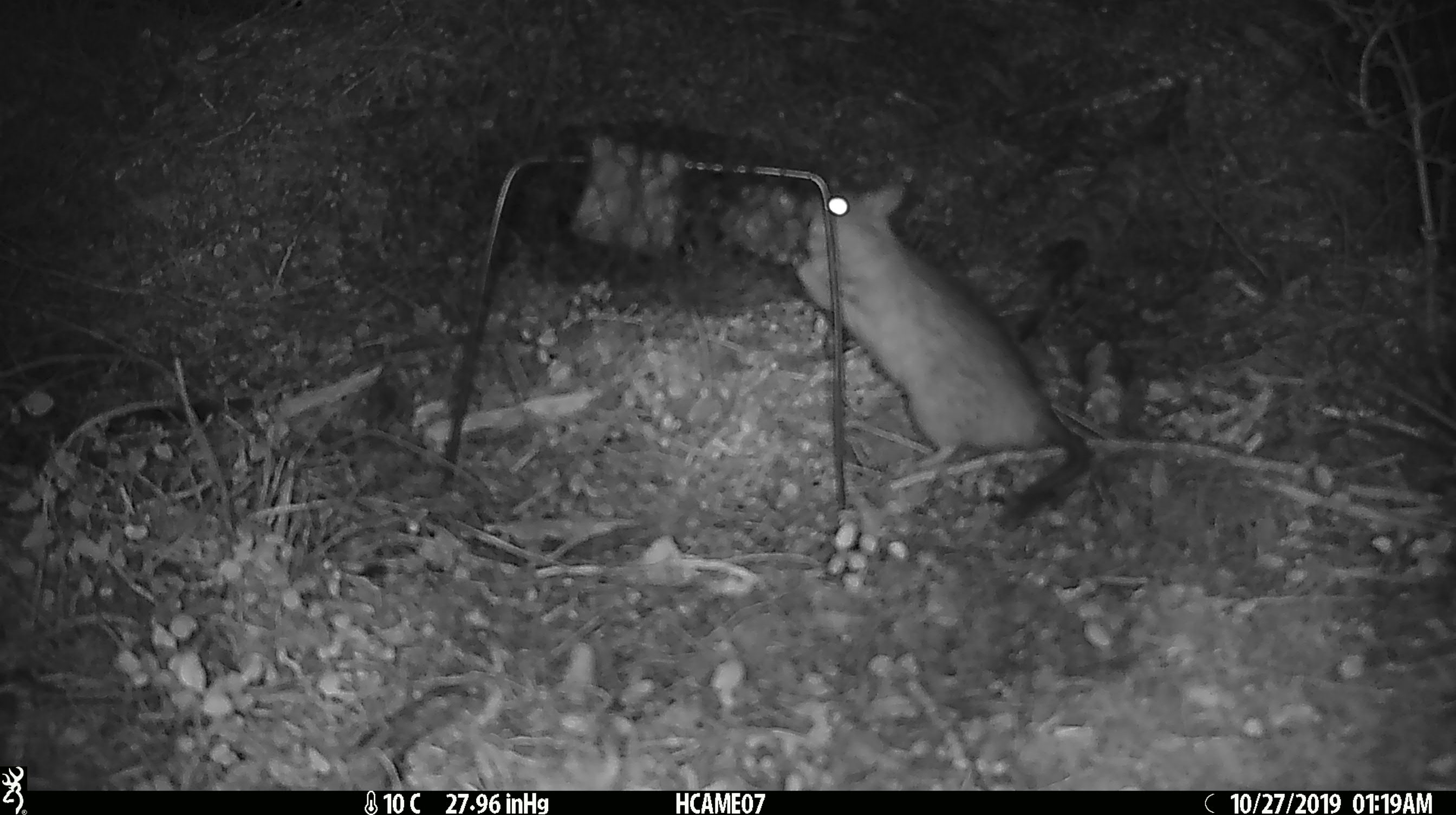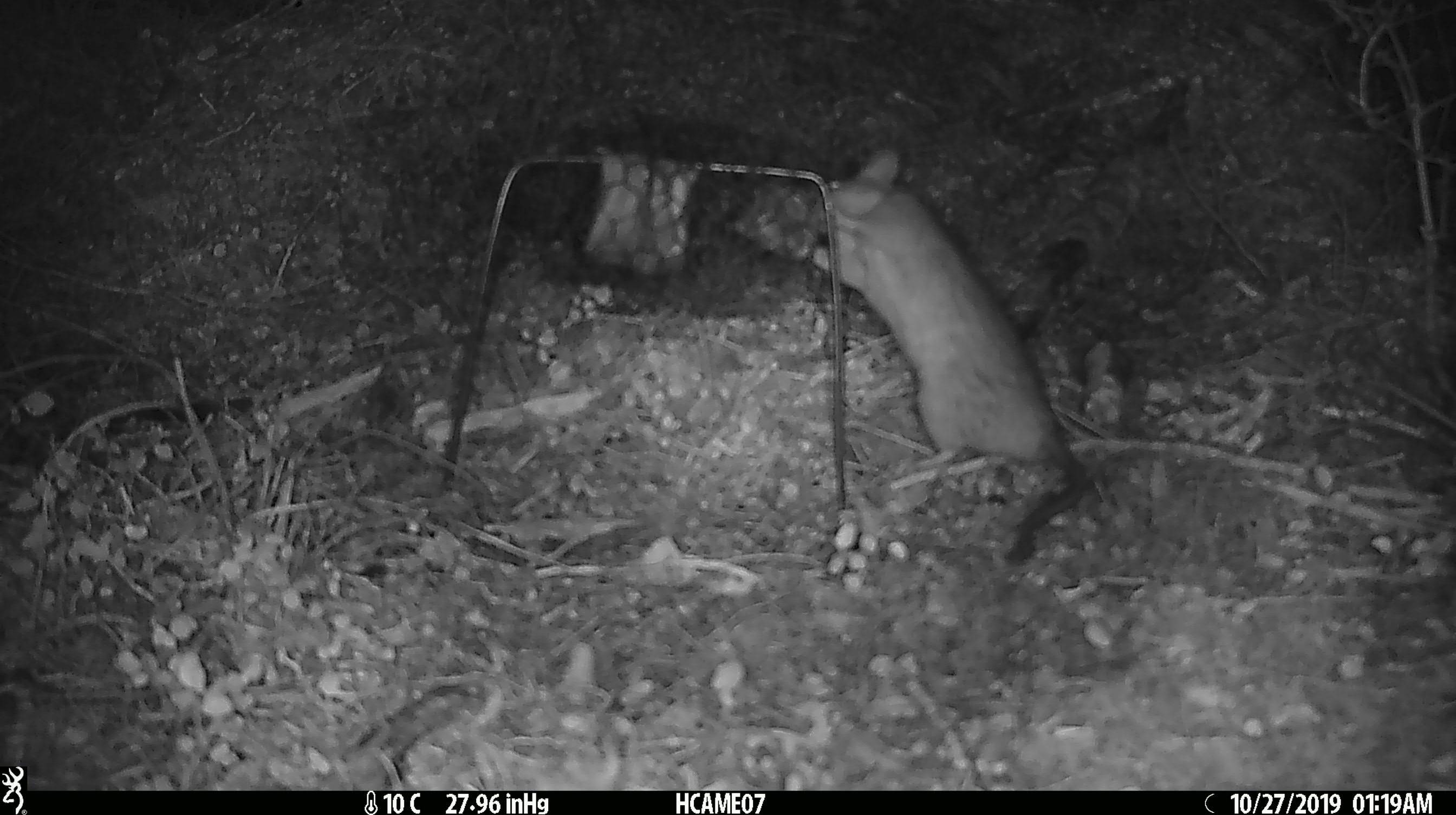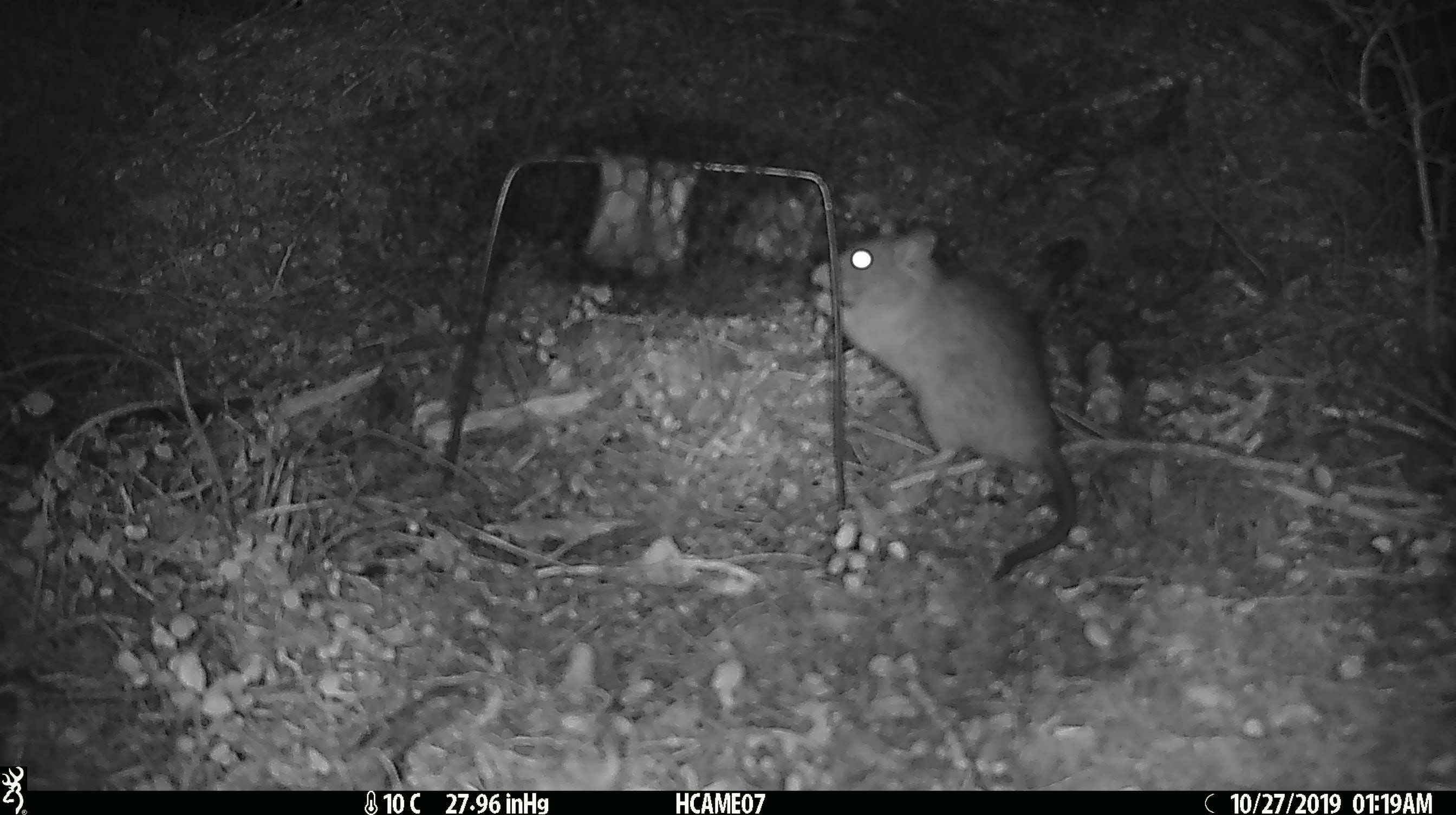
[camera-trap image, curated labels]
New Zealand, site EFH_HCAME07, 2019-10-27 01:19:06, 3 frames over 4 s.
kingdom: Animalia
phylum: Chordata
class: Mammalia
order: Rodentia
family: Muridae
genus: Rattus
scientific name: Rattus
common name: rat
Rat (Rattus).